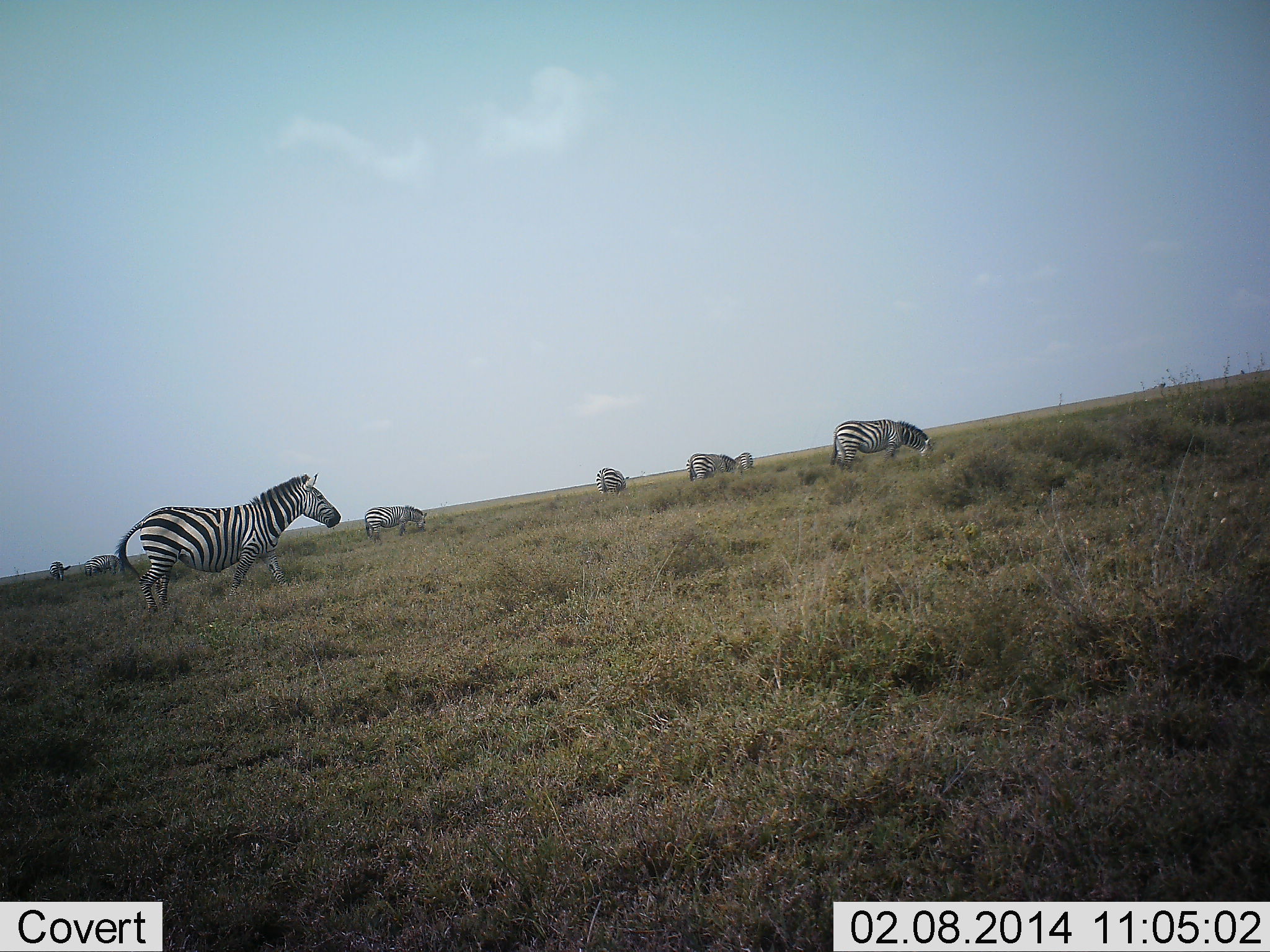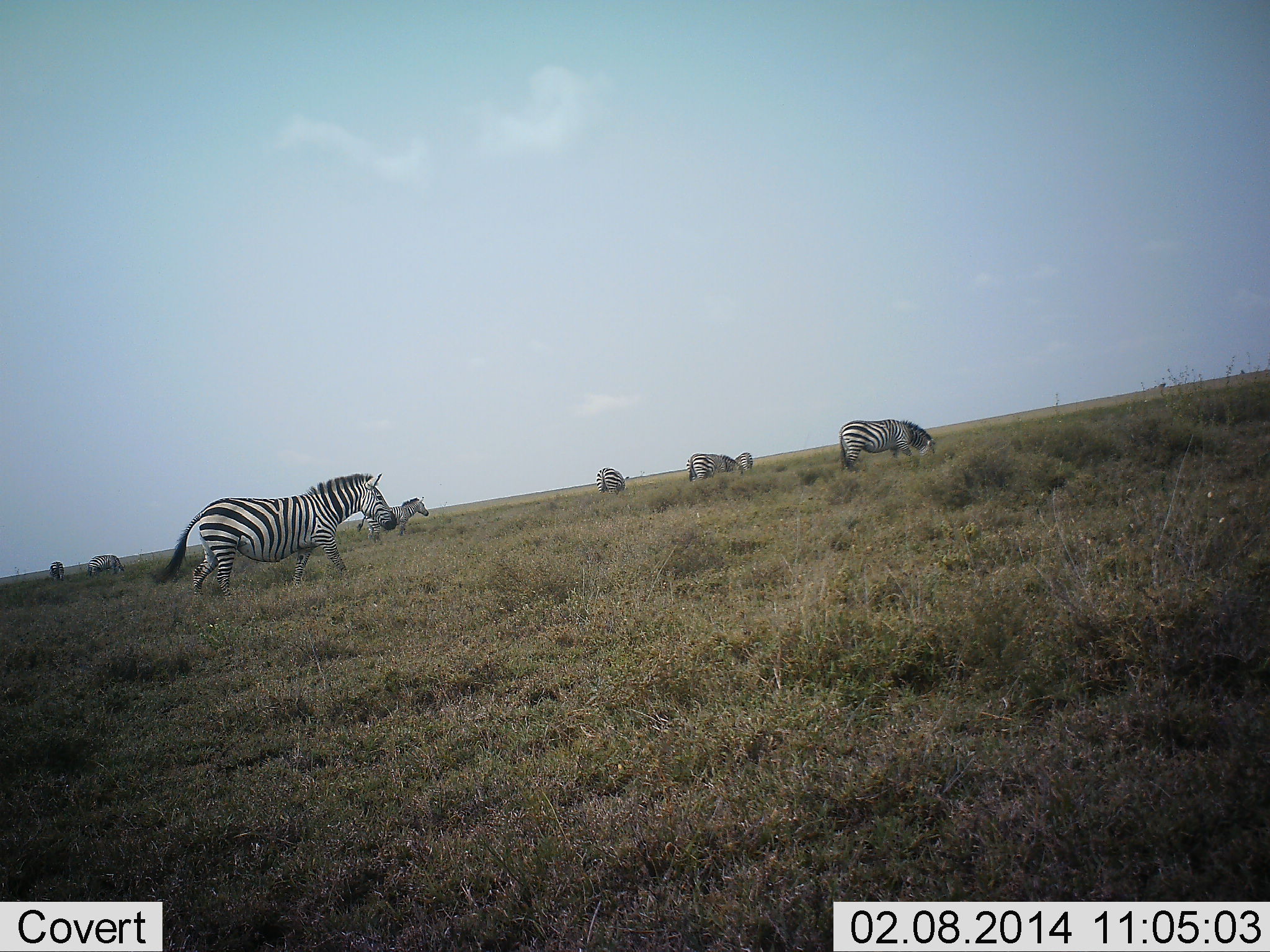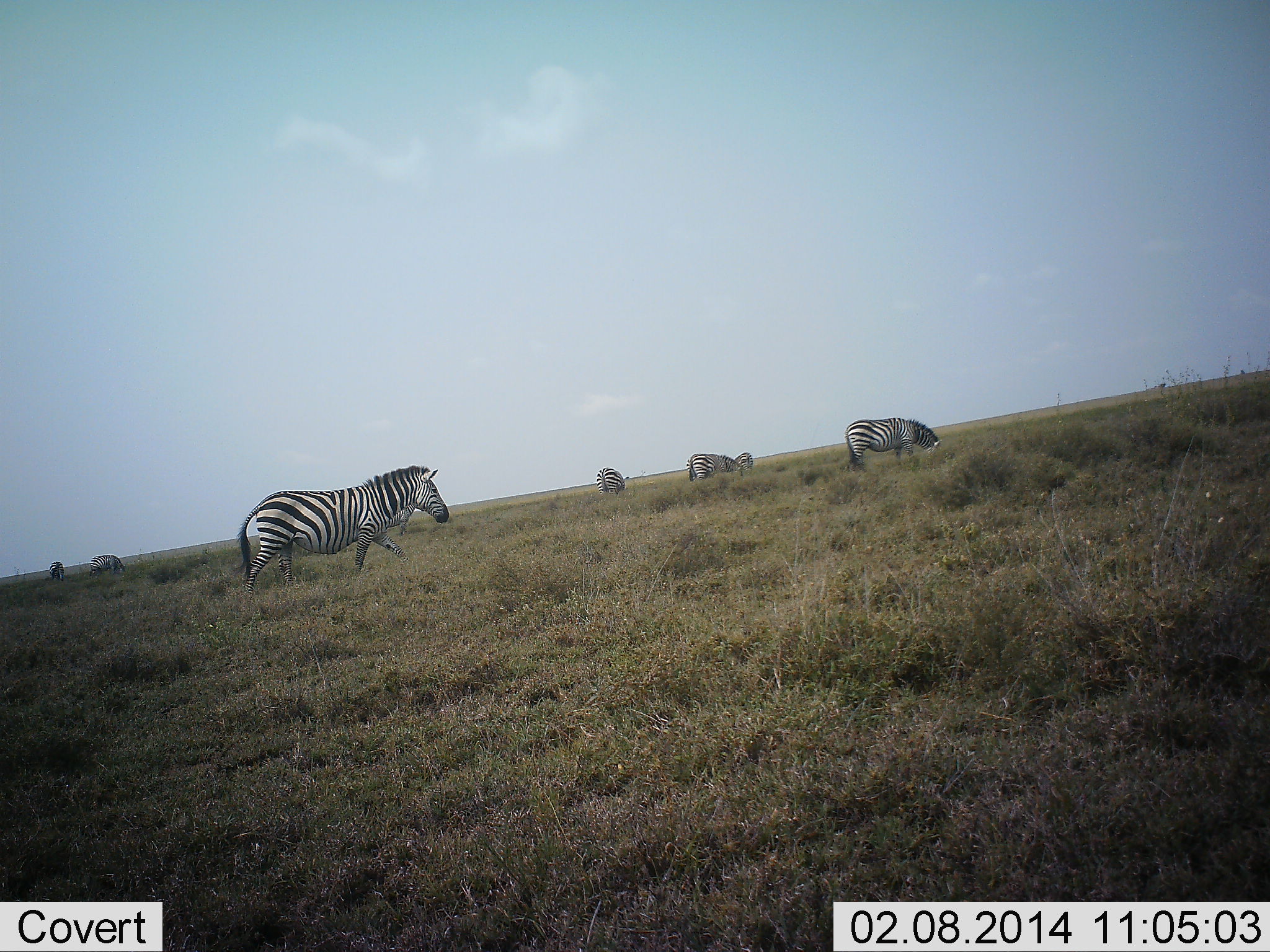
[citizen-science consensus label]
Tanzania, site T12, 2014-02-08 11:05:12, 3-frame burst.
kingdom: Animalia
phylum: Chordata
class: Mammalia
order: Perissodactyla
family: Equidae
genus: Equus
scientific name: Equus quagga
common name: plains zebra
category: zebra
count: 8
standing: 30%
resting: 0%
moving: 90%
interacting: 0%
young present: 0%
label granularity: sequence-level